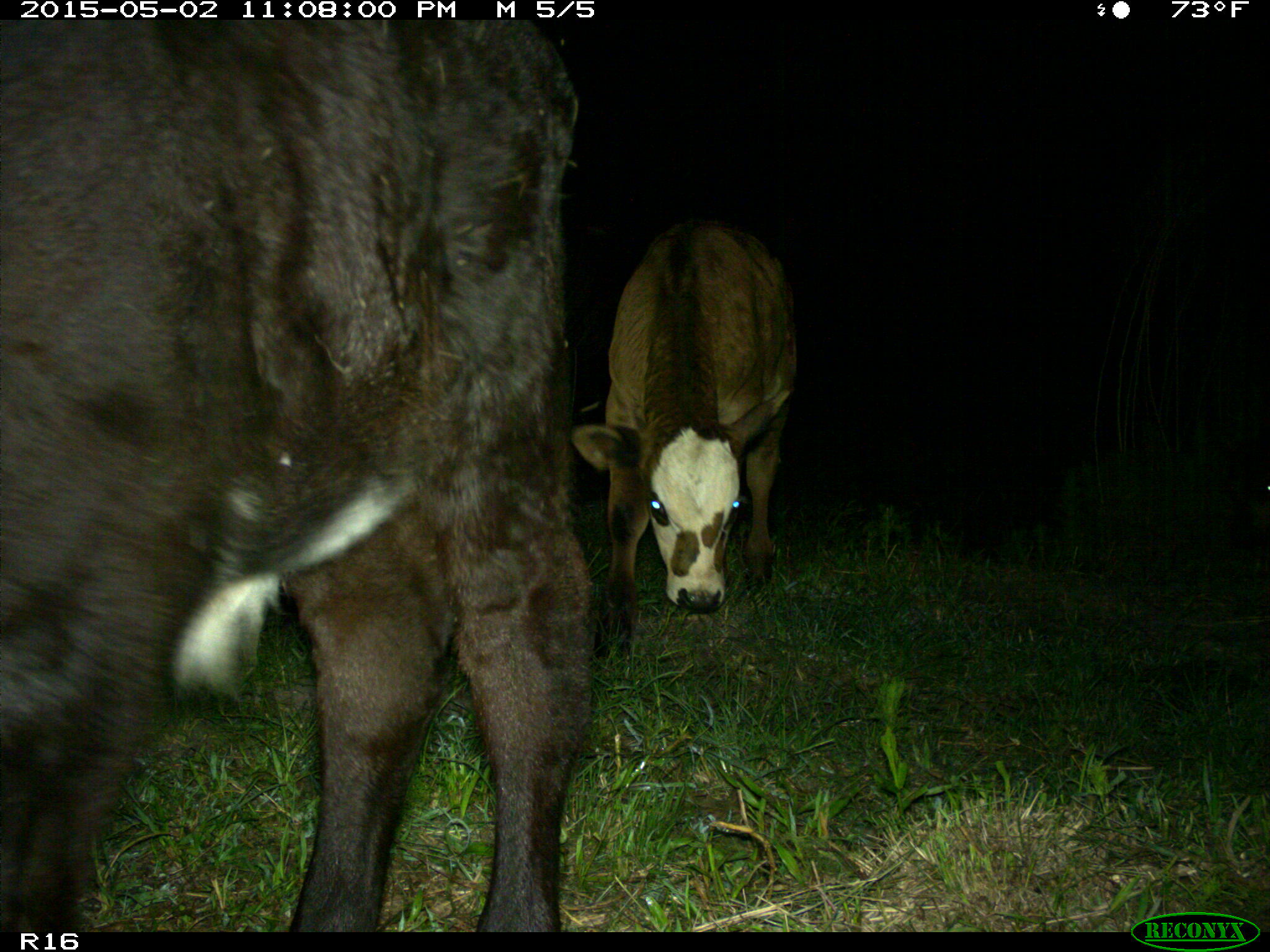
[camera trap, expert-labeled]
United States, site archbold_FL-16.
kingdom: Animalia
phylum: Chordata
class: Mammalia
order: Artiodactyla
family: Bovidae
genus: Bos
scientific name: Bos taurus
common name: domestic cow